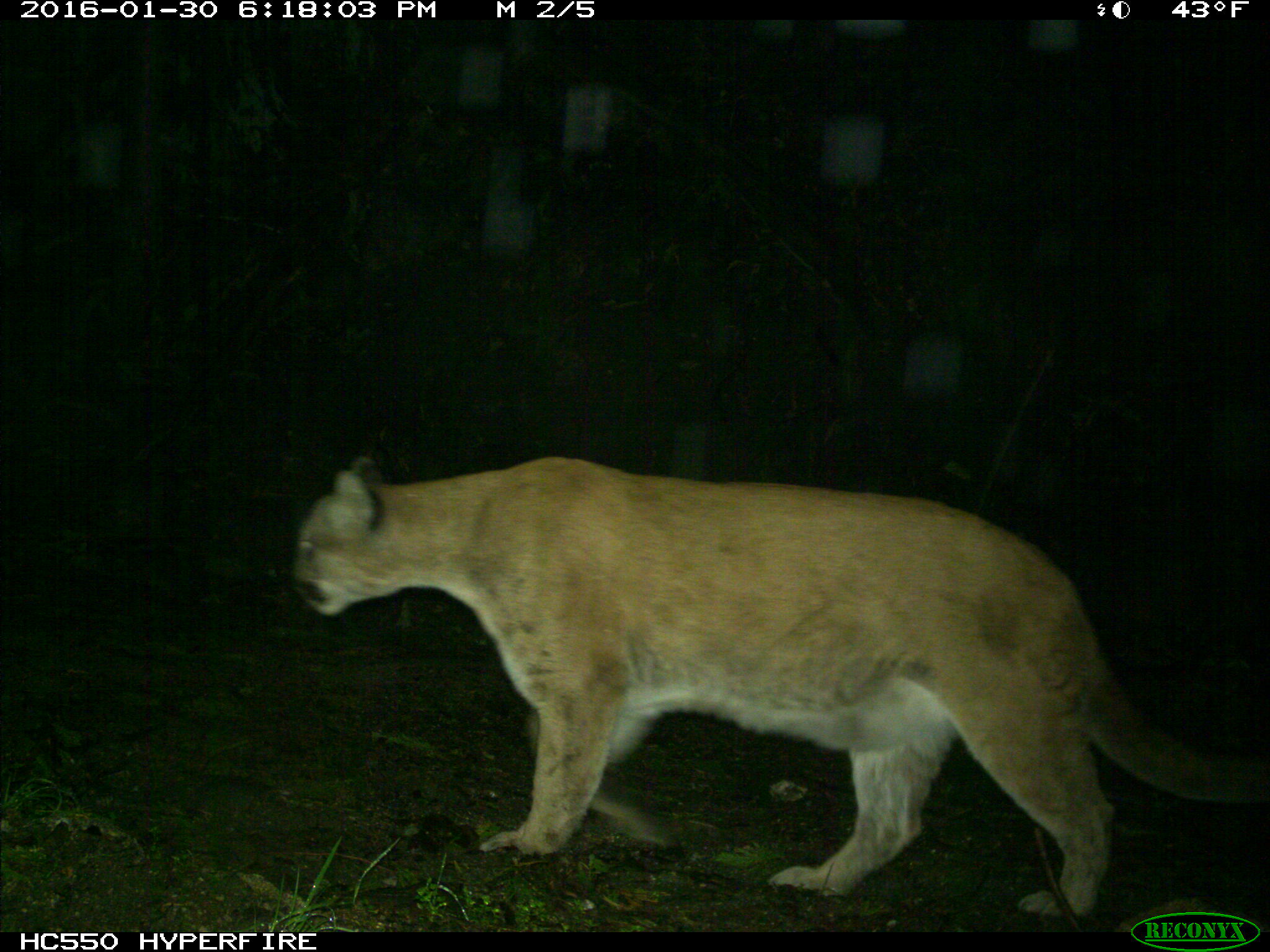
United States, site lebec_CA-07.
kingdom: Animalia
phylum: Chordata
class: Mammalia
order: Carnivora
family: Felidae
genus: Puma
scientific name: Puma concolor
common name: mountain lion